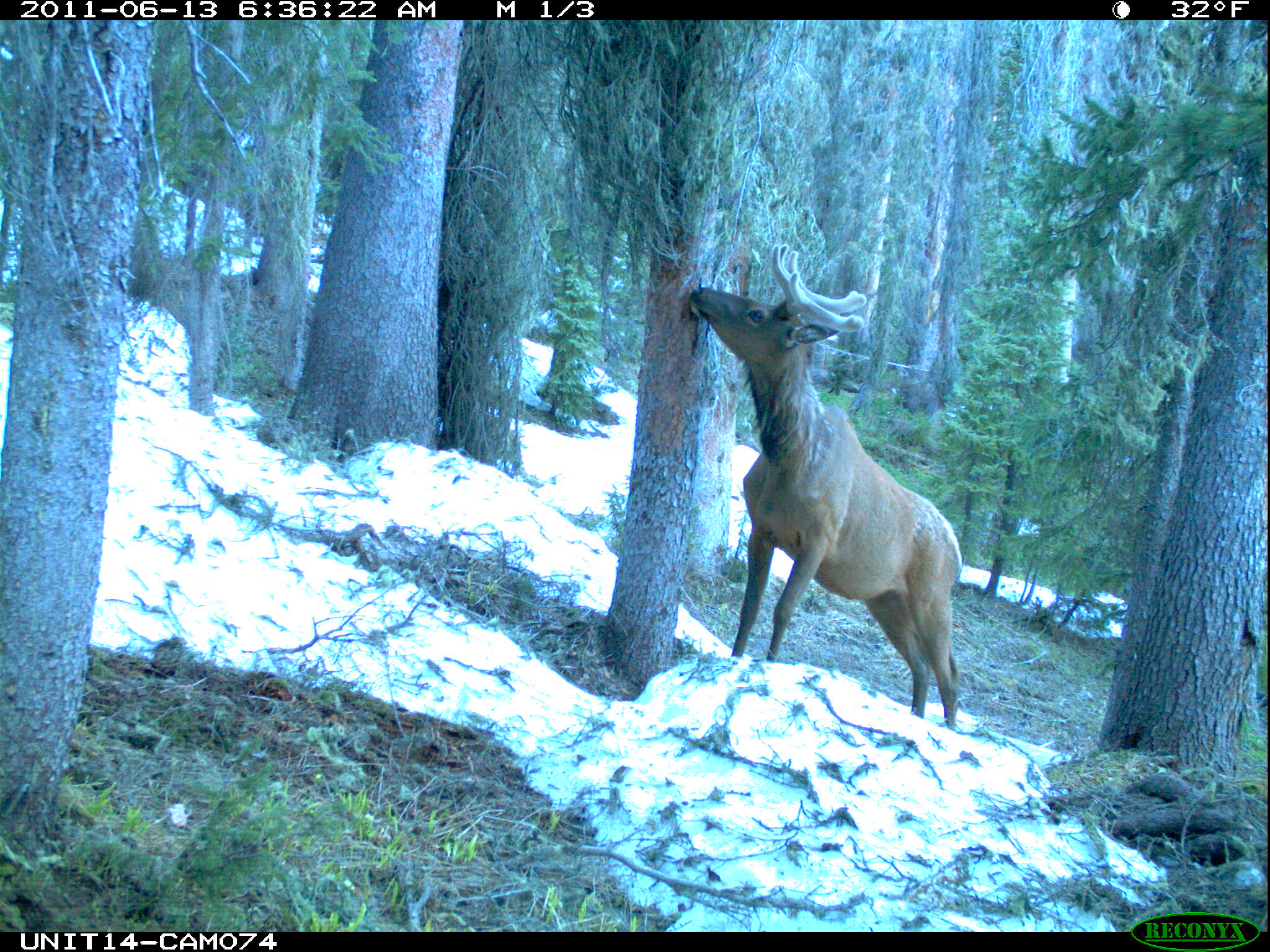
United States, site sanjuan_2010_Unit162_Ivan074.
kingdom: Animalia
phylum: Chordata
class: Mammalia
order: Artiodactyla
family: Cervidae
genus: Cervus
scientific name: Cervus elaphus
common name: red deer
Cervus elaphus (red deer).